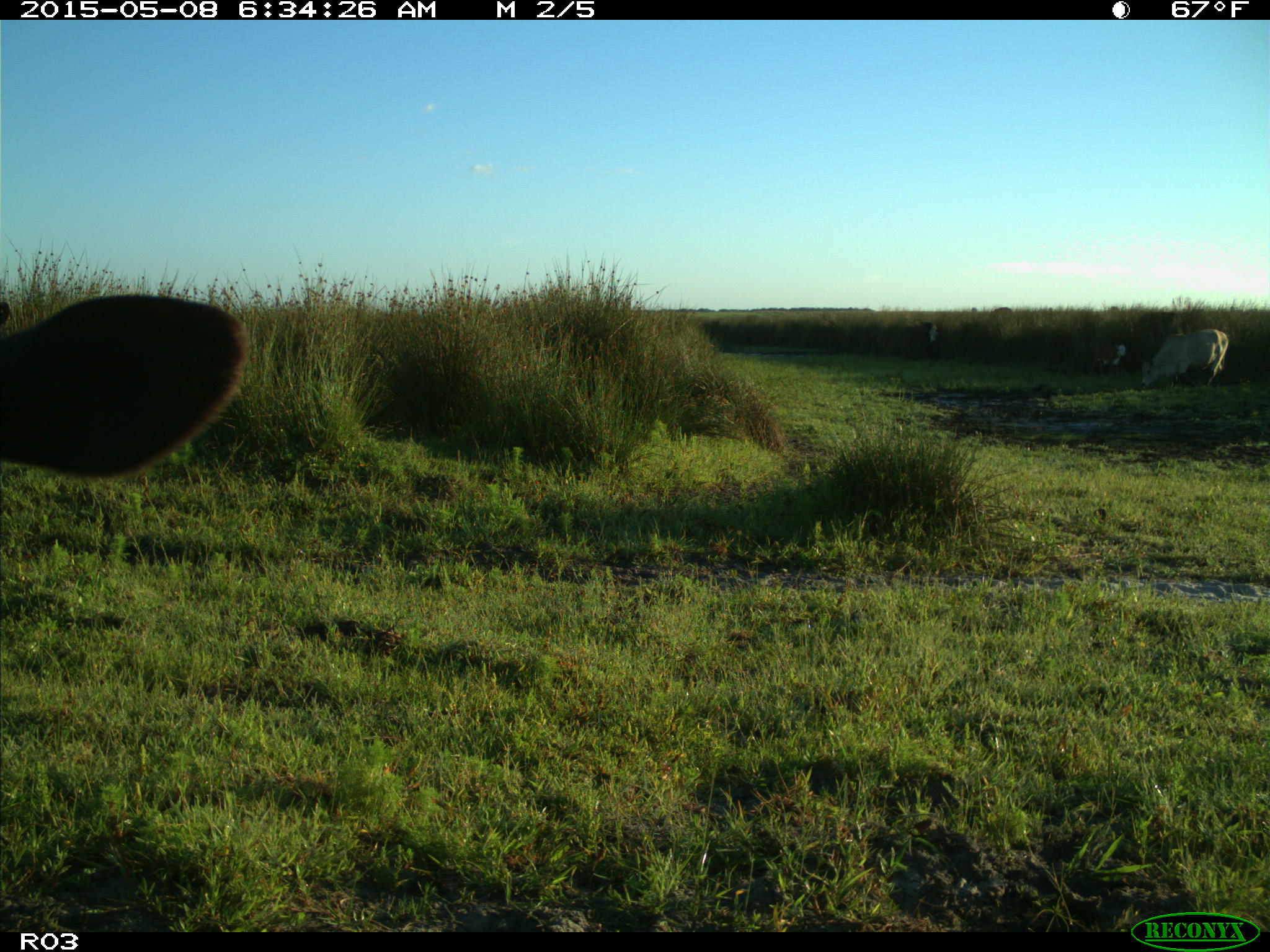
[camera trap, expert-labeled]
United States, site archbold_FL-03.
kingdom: Animalia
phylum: Chordata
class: Mammalia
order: Artiodactyla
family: Bovidae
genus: Bos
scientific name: Bos taurus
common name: domestic cow